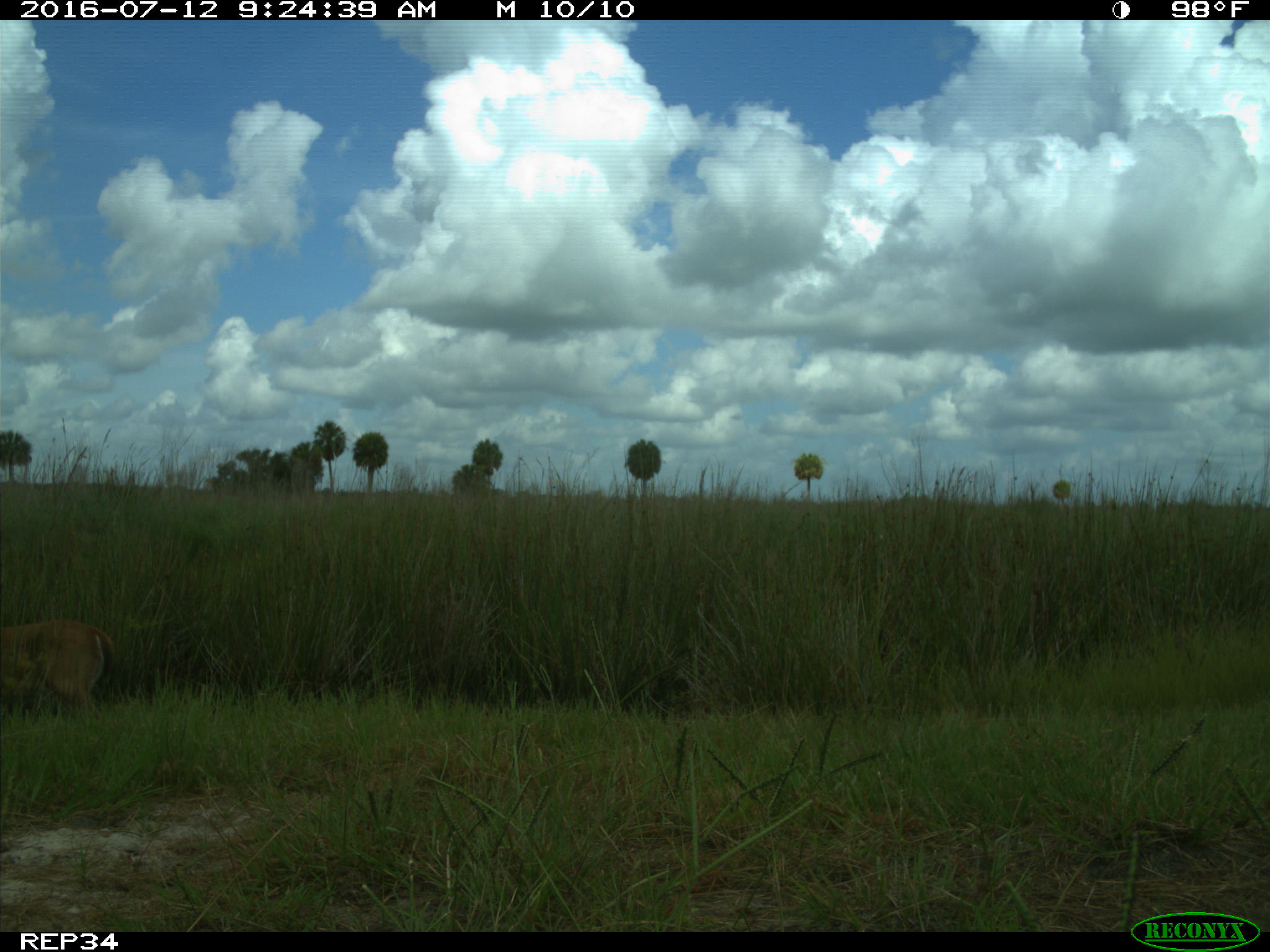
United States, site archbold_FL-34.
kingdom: Animalia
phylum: Chordata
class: Mammalia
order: Artiodactyla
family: Cervidae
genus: Odocoileus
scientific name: Odocoileus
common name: deer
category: unidentified deer